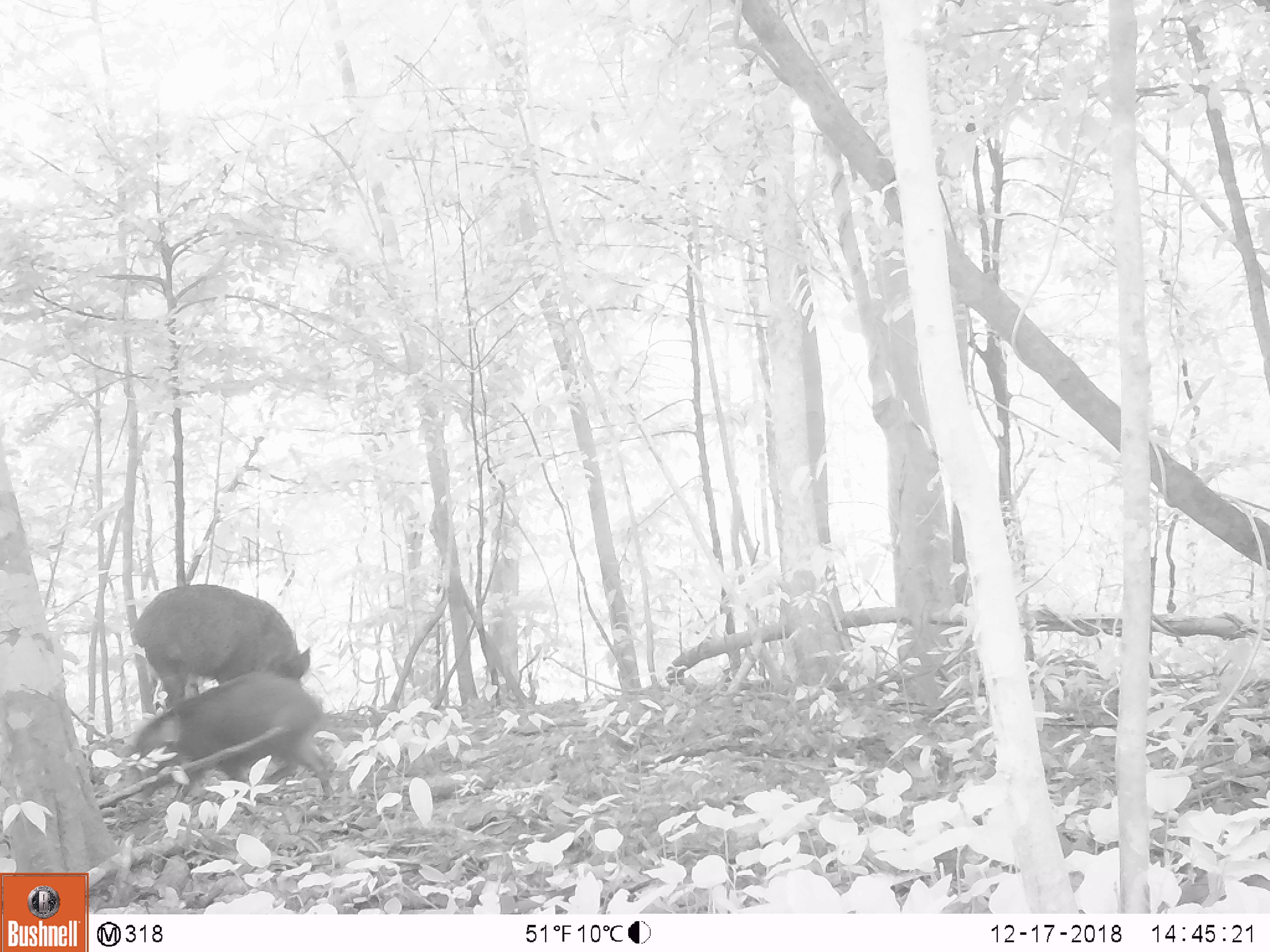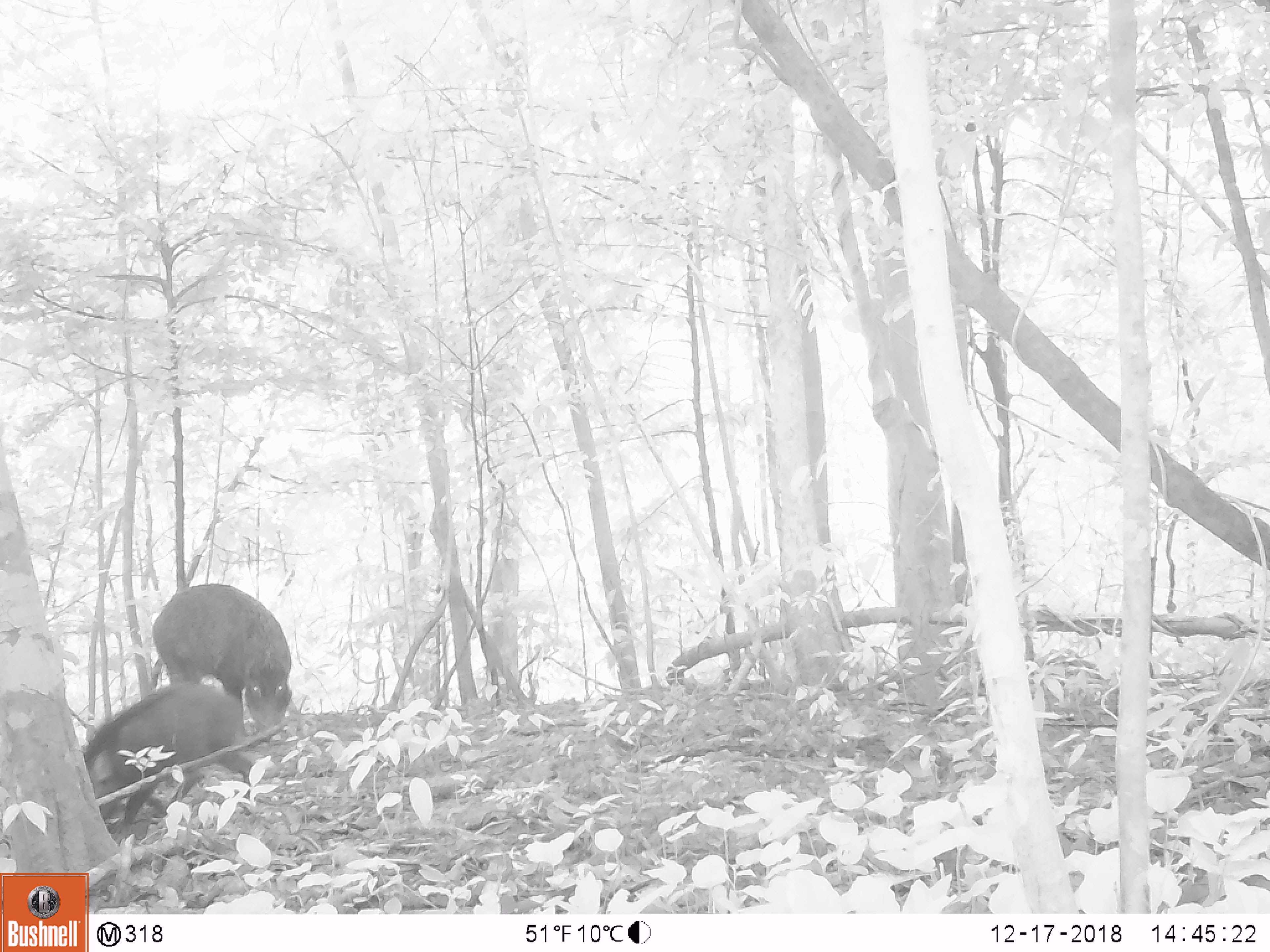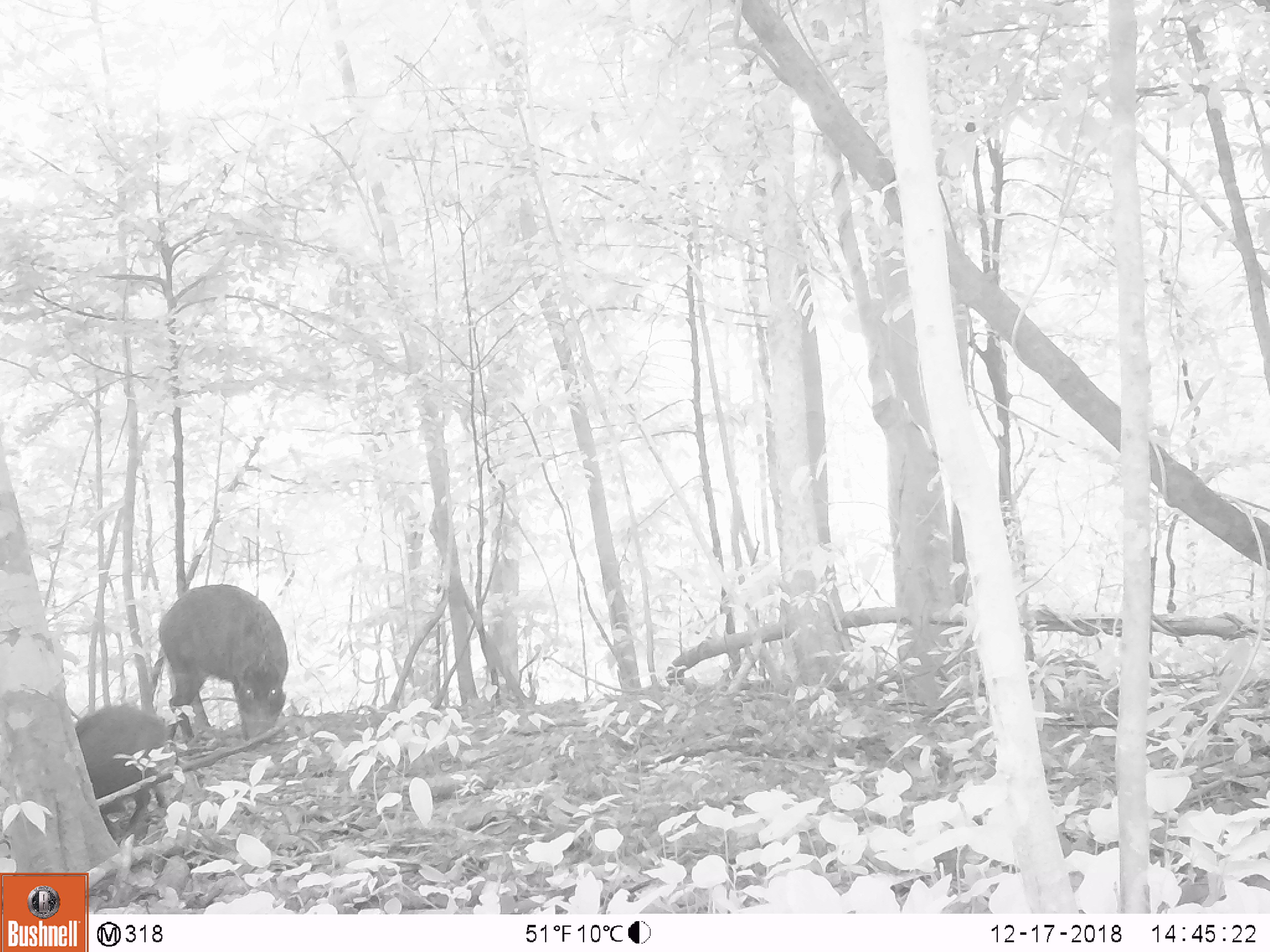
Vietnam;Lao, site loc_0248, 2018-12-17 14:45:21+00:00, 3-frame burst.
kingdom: Animalia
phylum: Chordata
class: Mammalia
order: Artiodactyla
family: Suidae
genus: Sus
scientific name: Sus scrofa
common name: eurasian wild pig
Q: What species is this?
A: Eurasian wild pig (Sus scrofa).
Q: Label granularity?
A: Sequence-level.